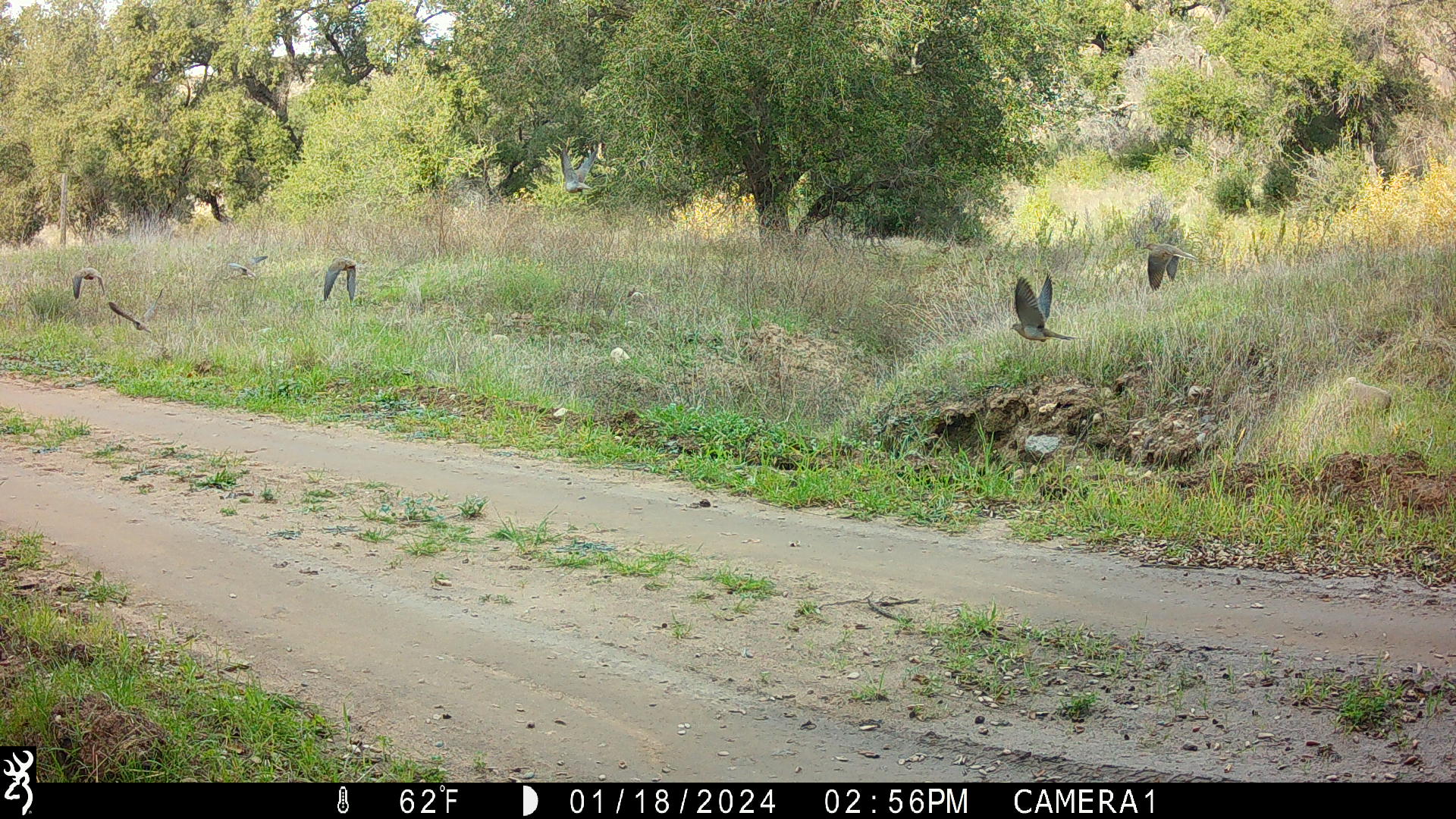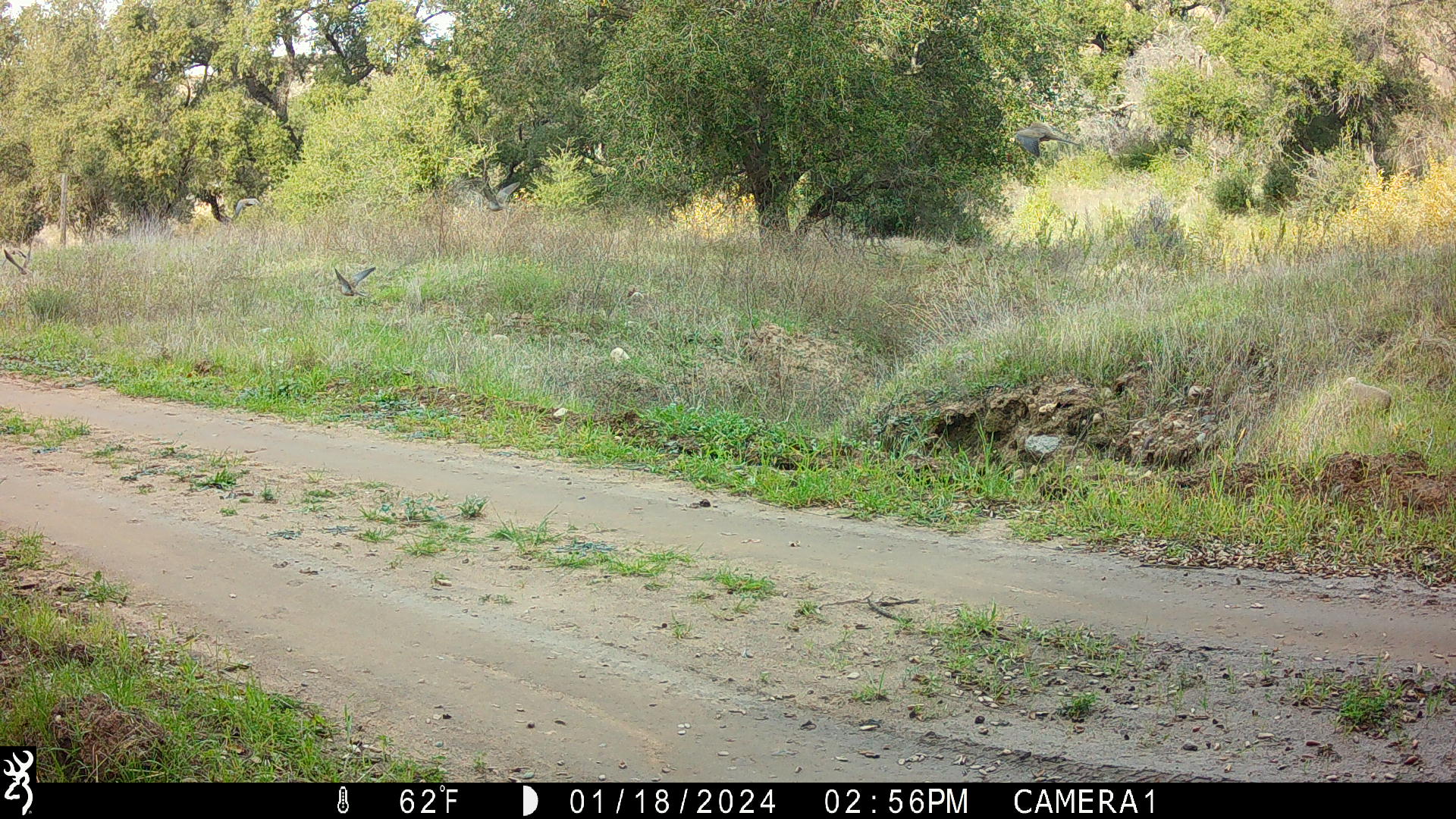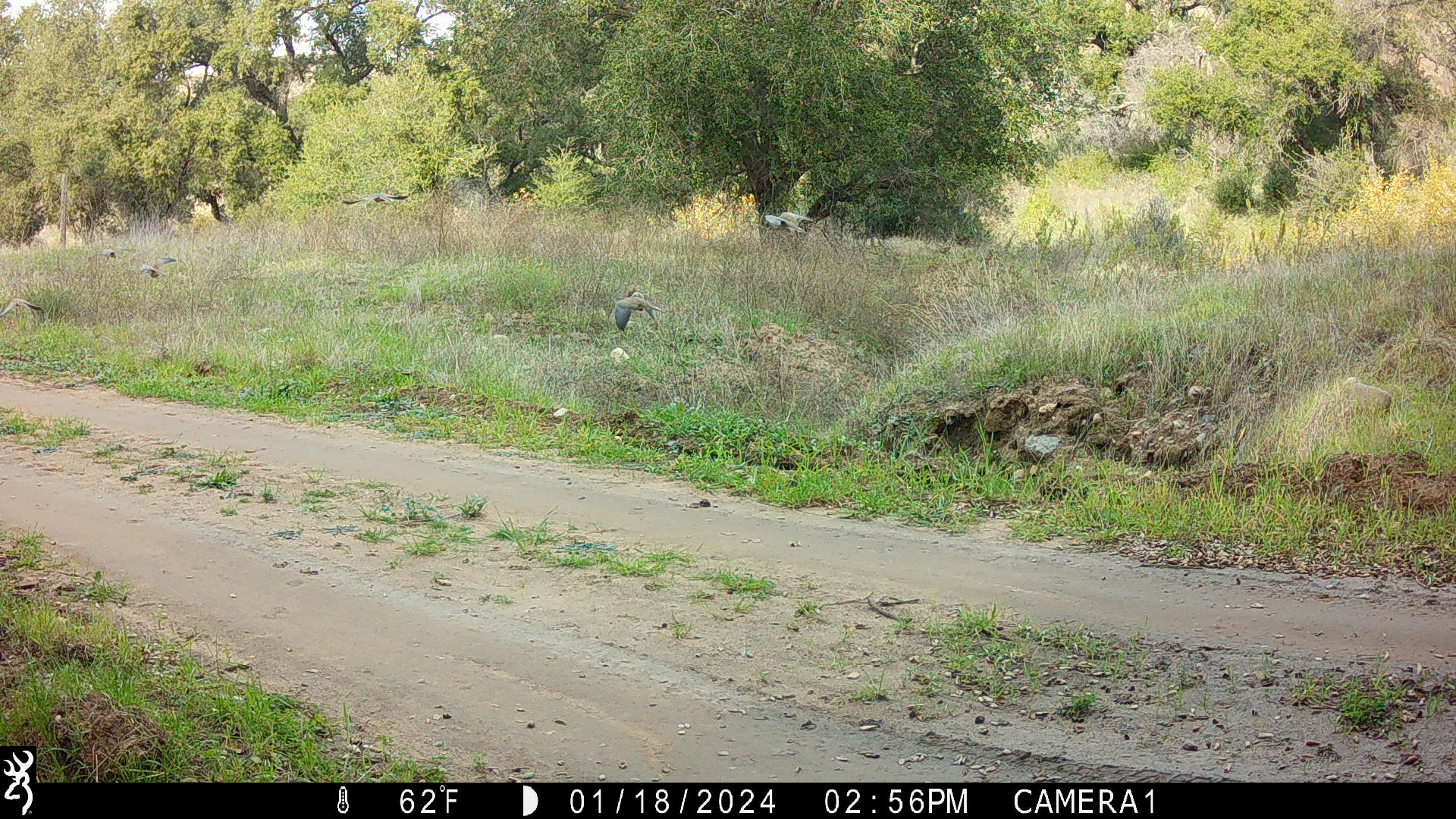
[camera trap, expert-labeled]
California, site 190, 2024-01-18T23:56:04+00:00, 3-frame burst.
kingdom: Animalia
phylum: Chordata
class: Aves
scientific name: Aves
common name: bird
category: unknown bird